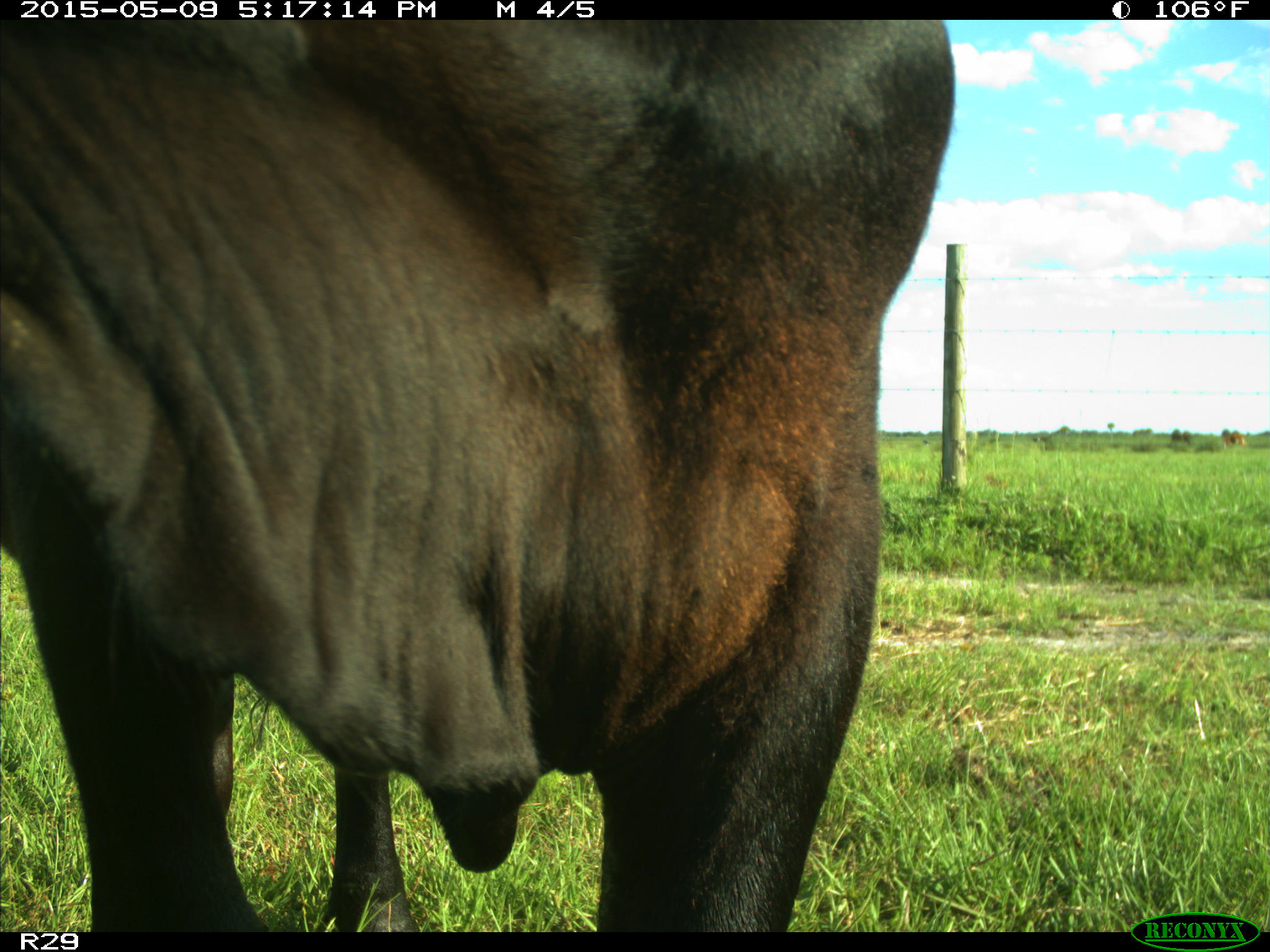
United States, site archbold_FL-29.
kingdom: Animalia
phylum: Chordata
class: Mammalia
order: Artiodactyla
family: Bovidae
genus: Bos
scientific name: Bos taurus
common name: domestic cow